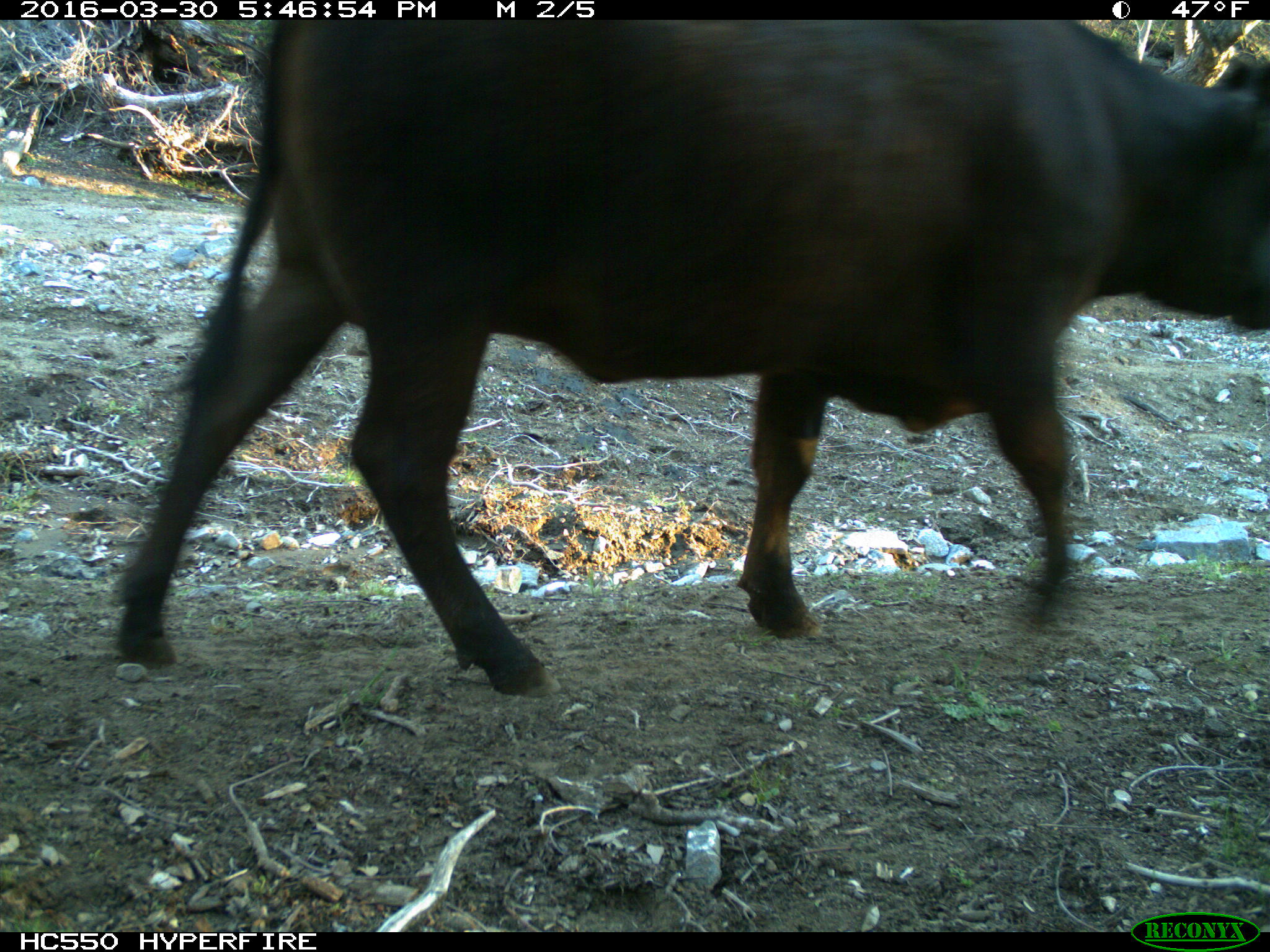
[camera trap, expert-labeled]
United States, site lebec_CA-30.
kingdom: Animalia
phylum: Chordata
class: Mammalia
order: Artiodactyla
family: Bovidae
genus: Bos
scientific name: Bos taurus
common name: domestic cow